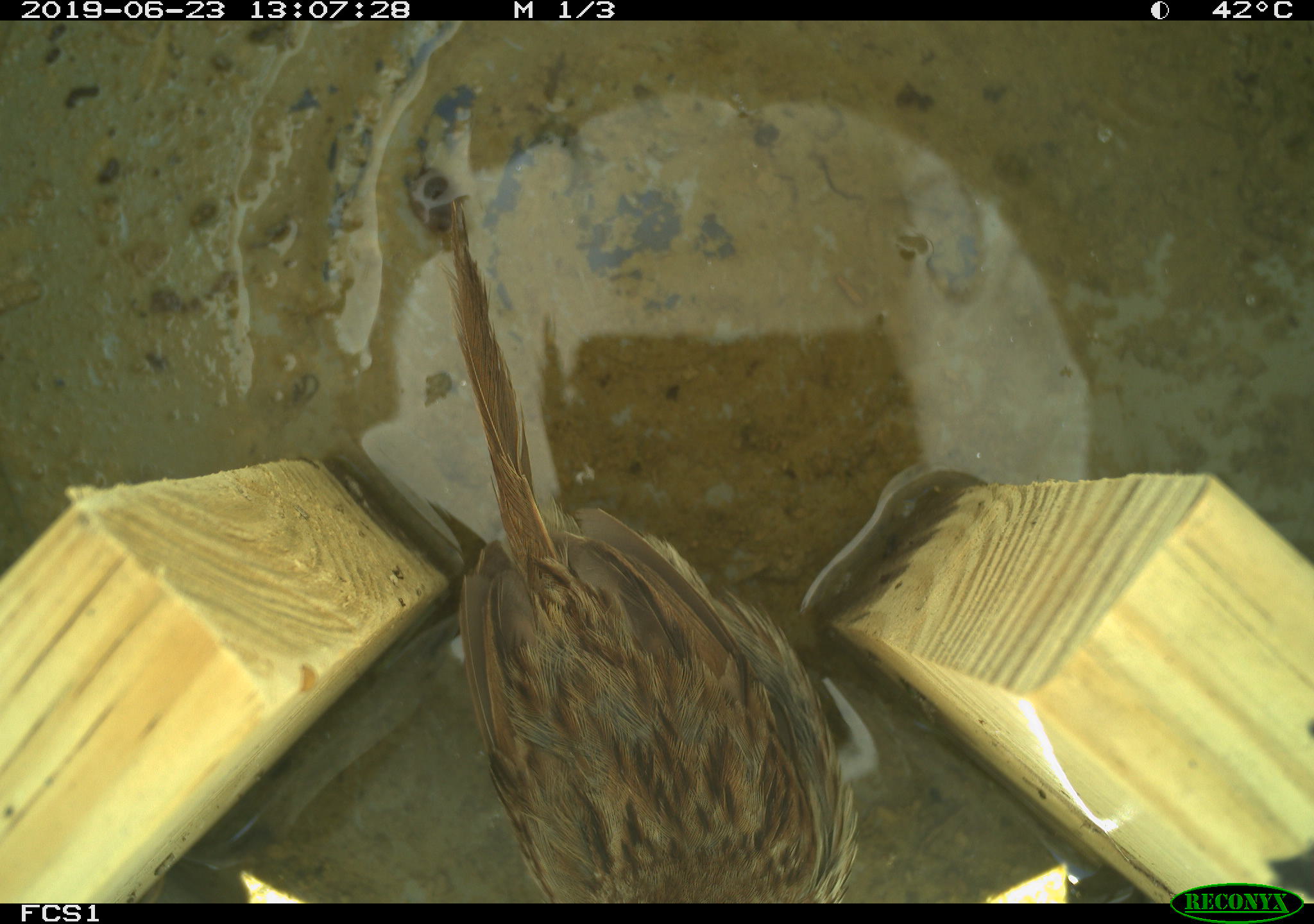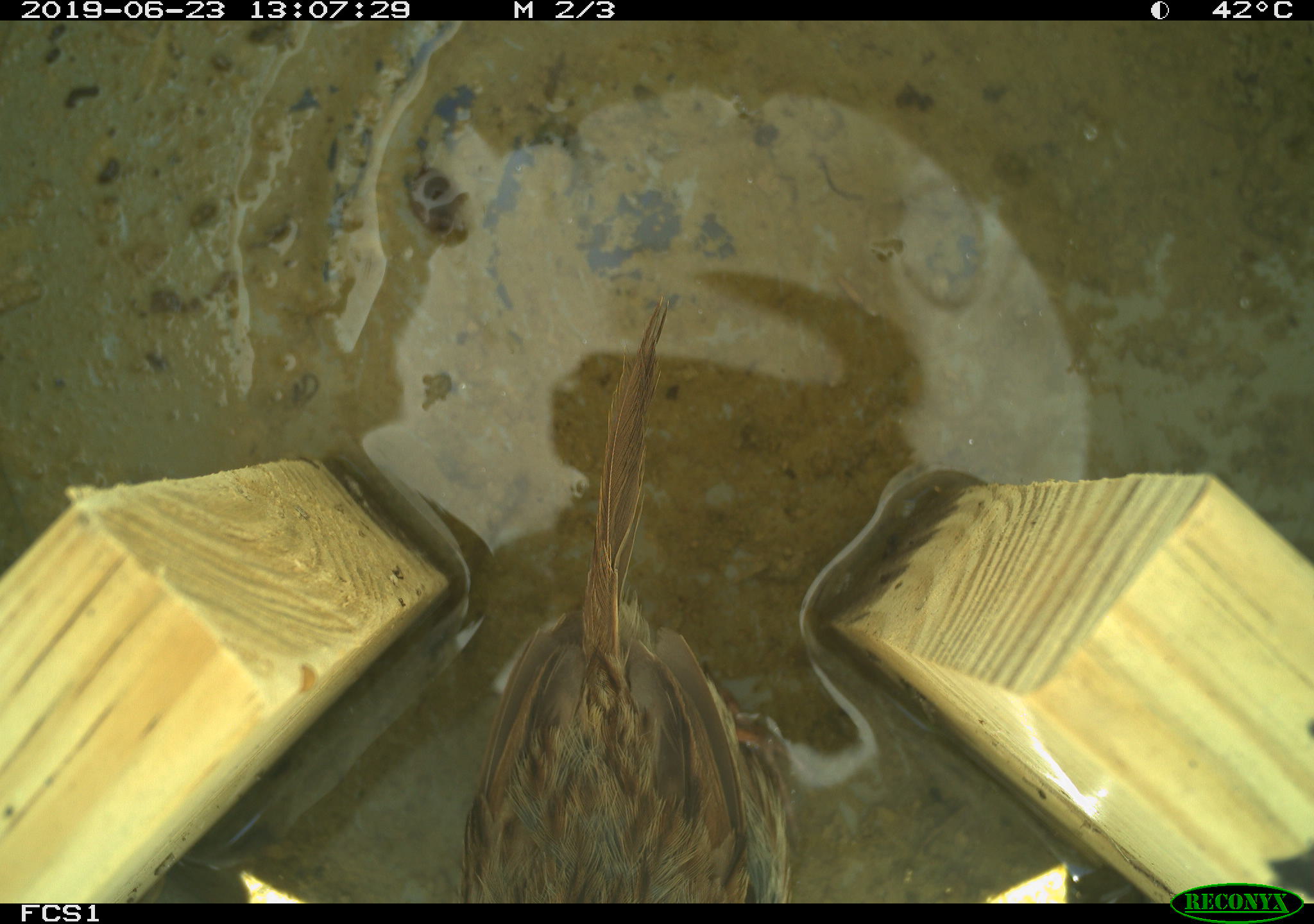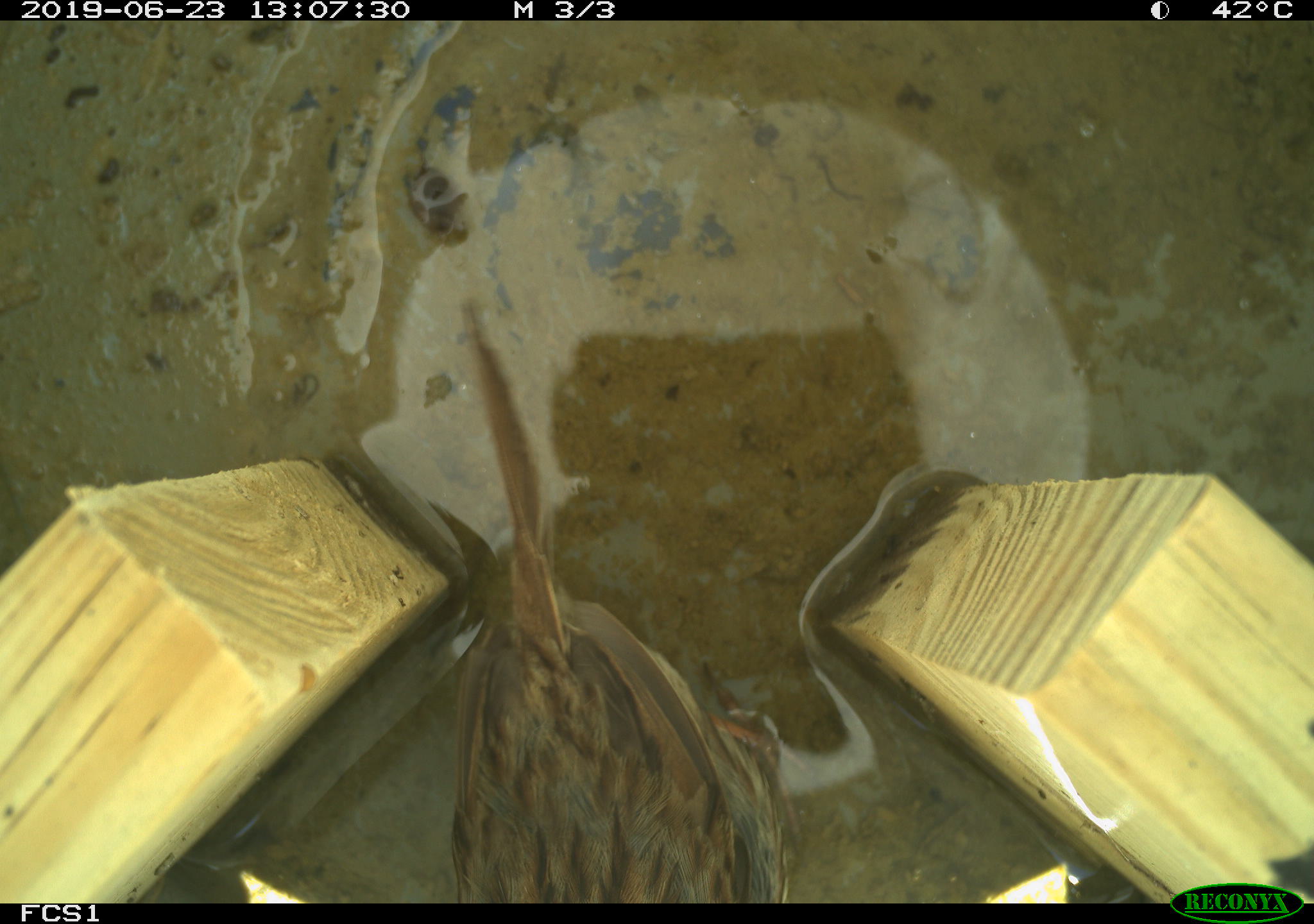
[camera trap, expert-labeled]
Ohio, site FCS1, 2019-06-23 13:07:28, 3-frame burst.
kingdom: Animalia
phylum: Chordata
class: Aves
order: Passeriformes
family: Passerellidae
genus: Melospiza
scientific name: Melospiza melodia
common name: song sparrow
Song sparrow (Melospiza melodia).